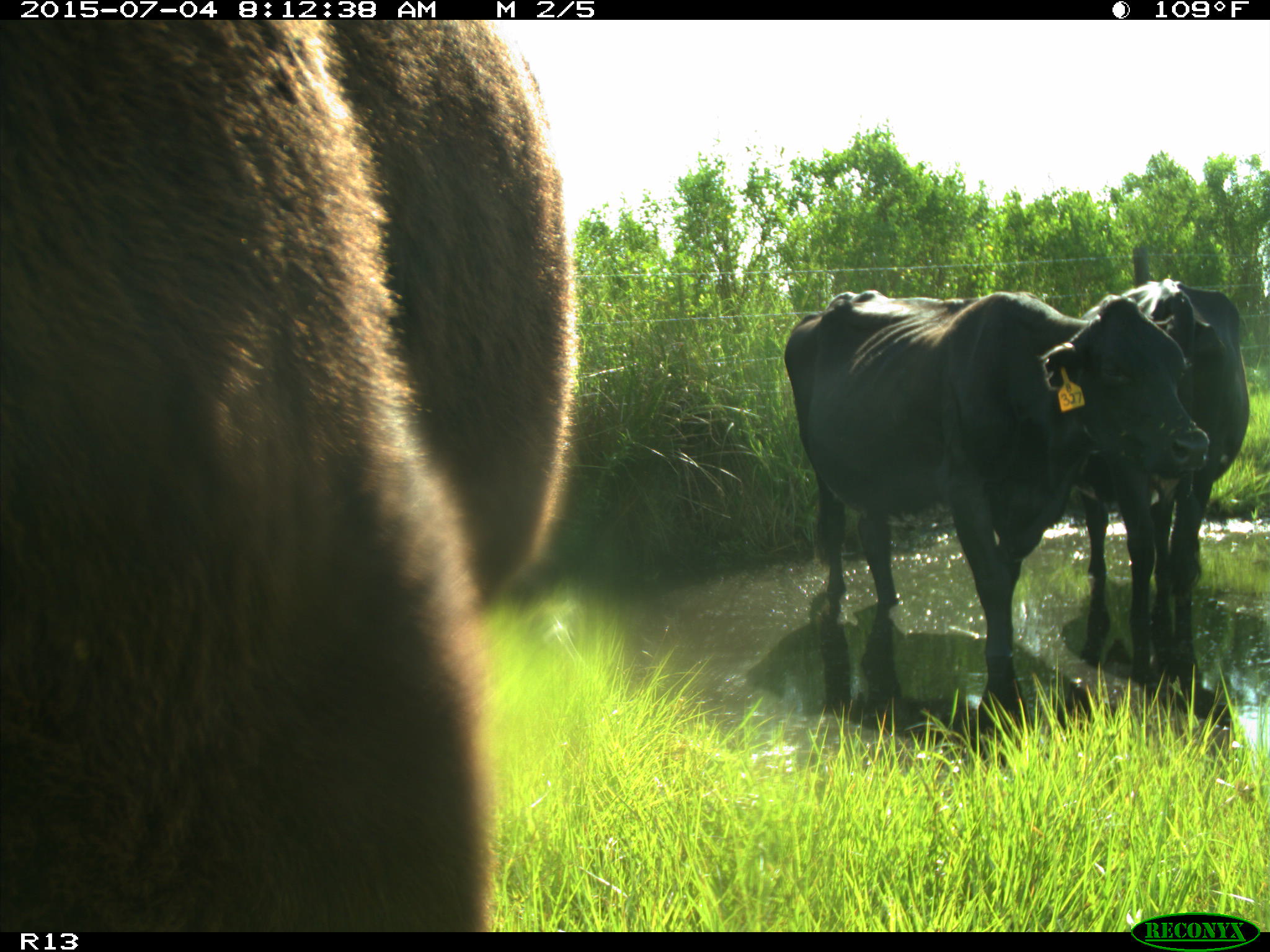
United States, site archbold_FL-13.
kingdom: Animalia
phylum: Chordata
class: Mammalia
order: Artiodactyla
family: Bovidae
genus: Bos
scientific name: Bos taurus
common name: domestic cow